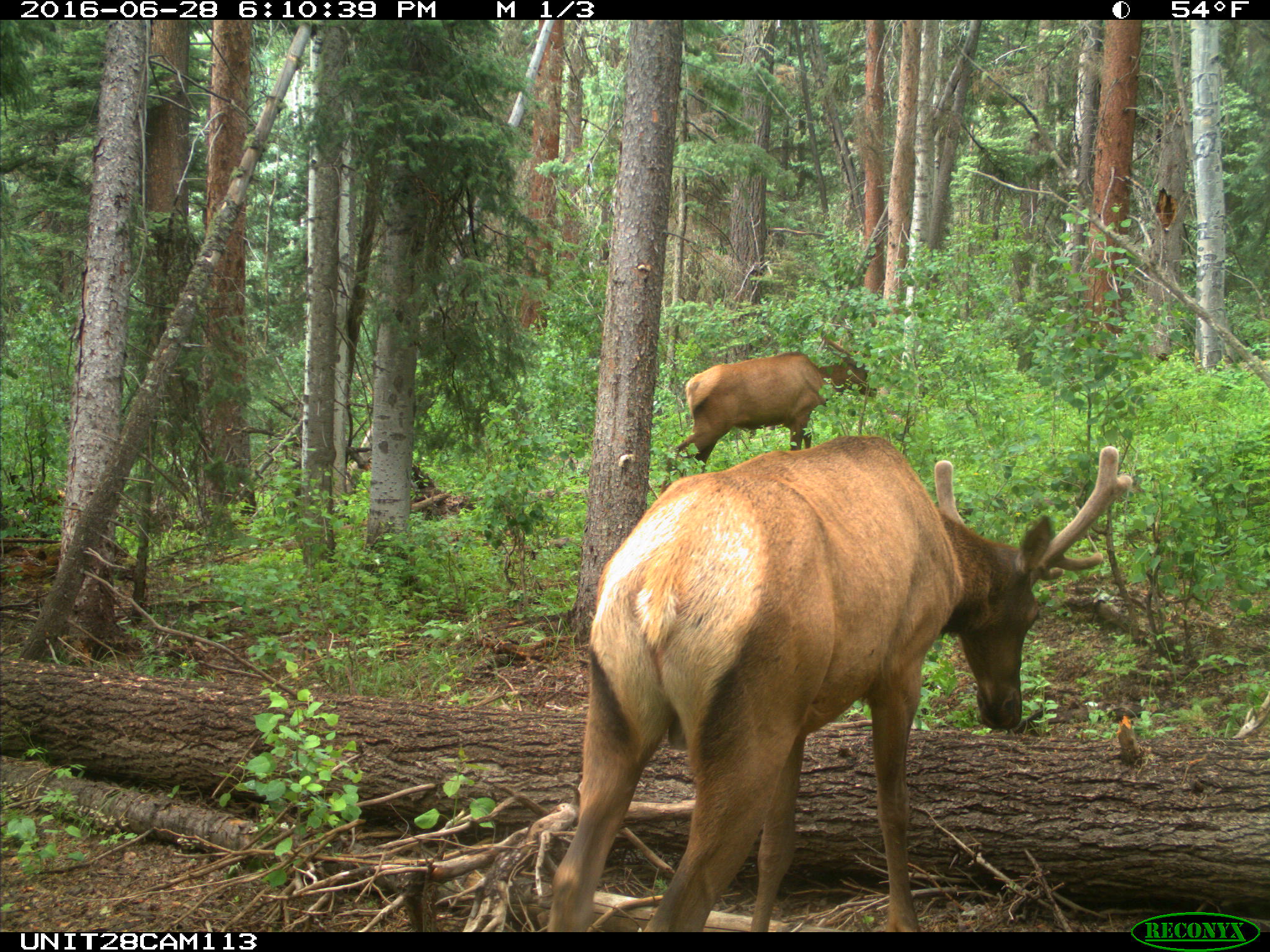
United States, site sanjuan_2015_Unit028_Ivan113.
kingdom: Animalia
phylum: Chordata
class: Mammalia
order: Artiodactyla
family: Cervidae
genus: Cervus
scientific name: Cervus elaphus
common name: red deer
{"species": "Cervus elaphus (red deer)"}